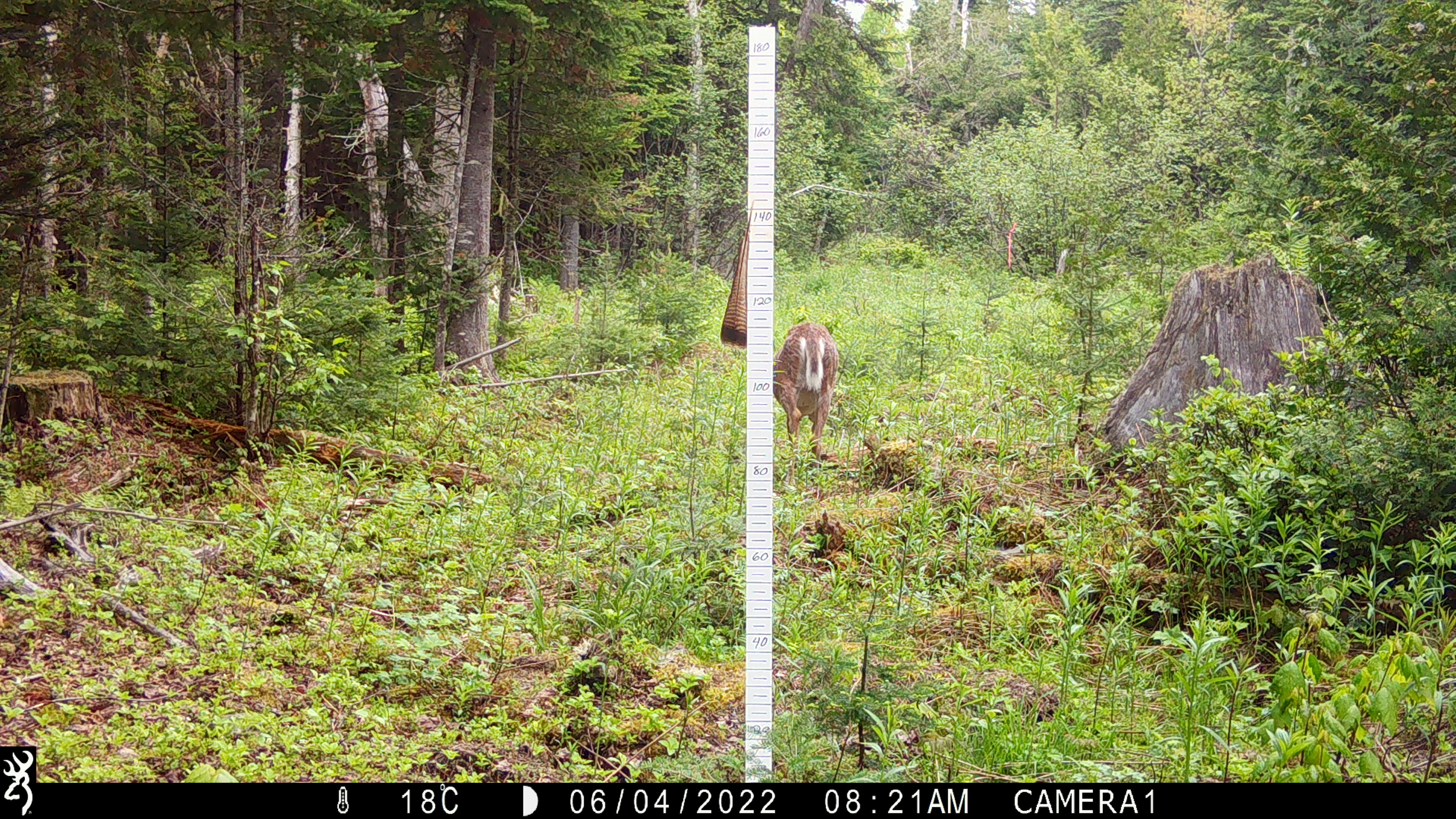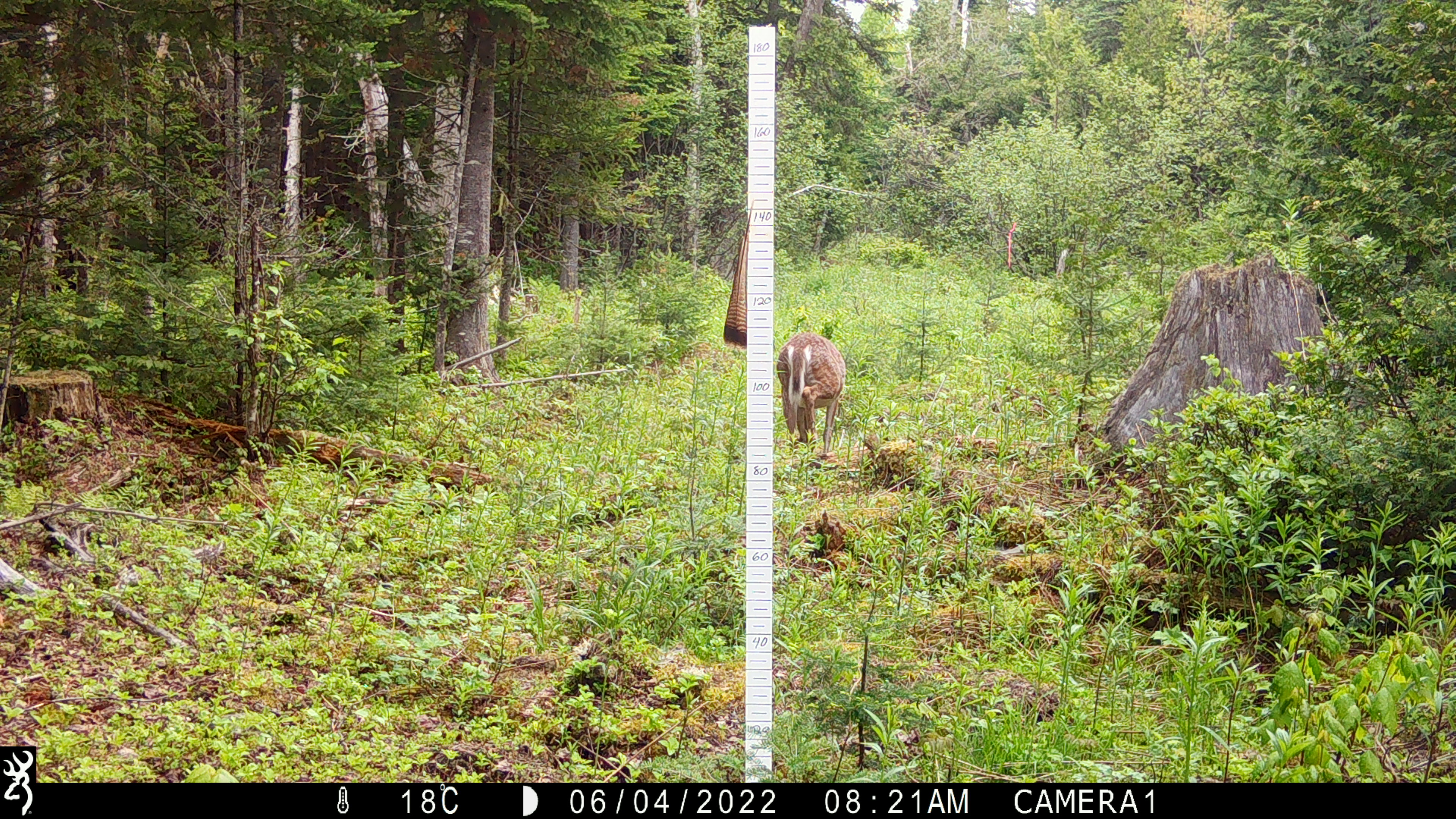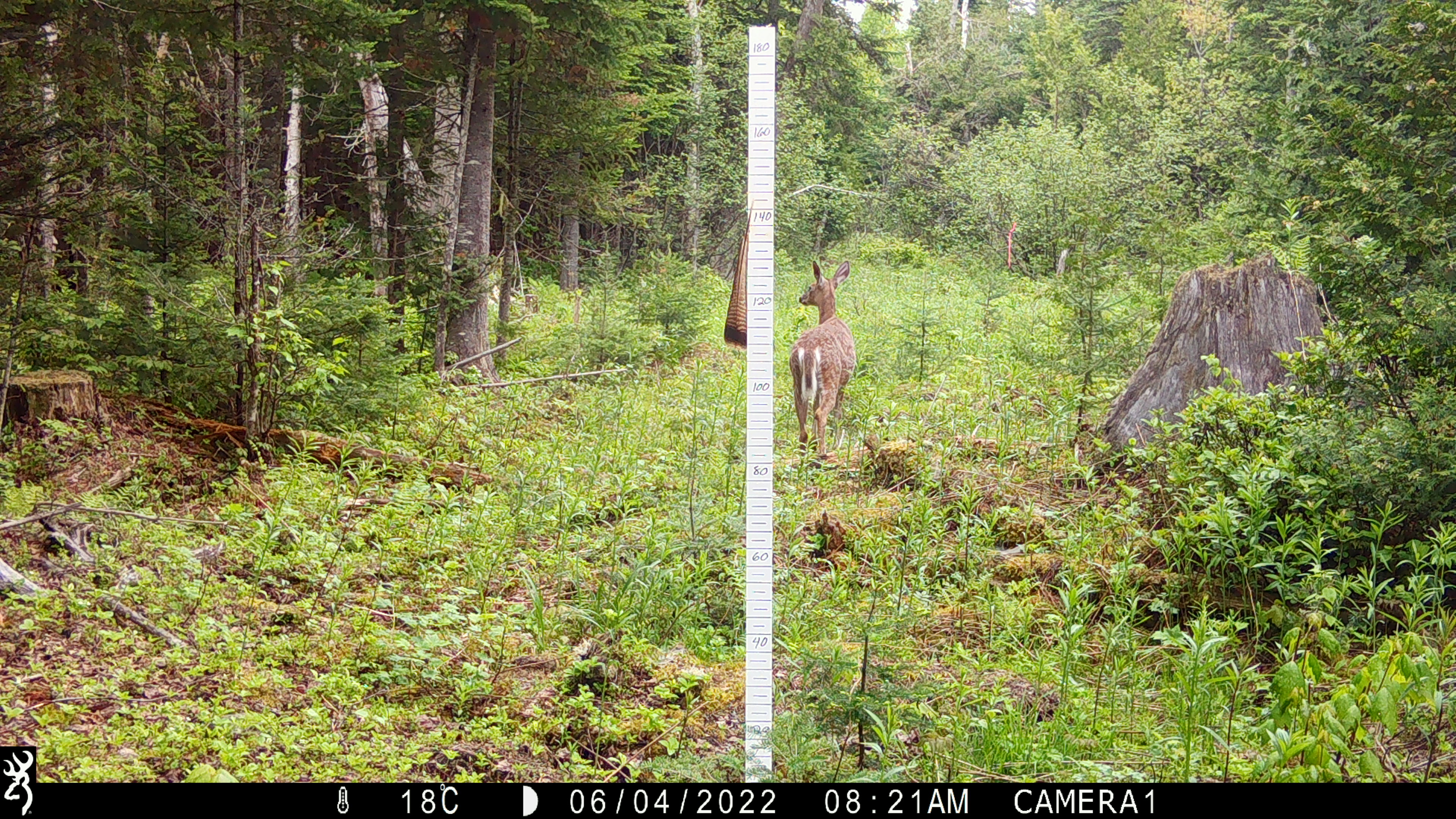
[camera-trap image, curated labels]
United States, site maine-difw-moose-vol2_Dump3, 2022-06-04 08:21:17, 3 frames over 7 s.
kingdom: Animalia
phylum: Chordata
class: Mammalia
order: Artiodactyla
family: Cervidae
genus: Odocoileus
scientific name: Odocoileus virginianus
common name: white-tailed deer